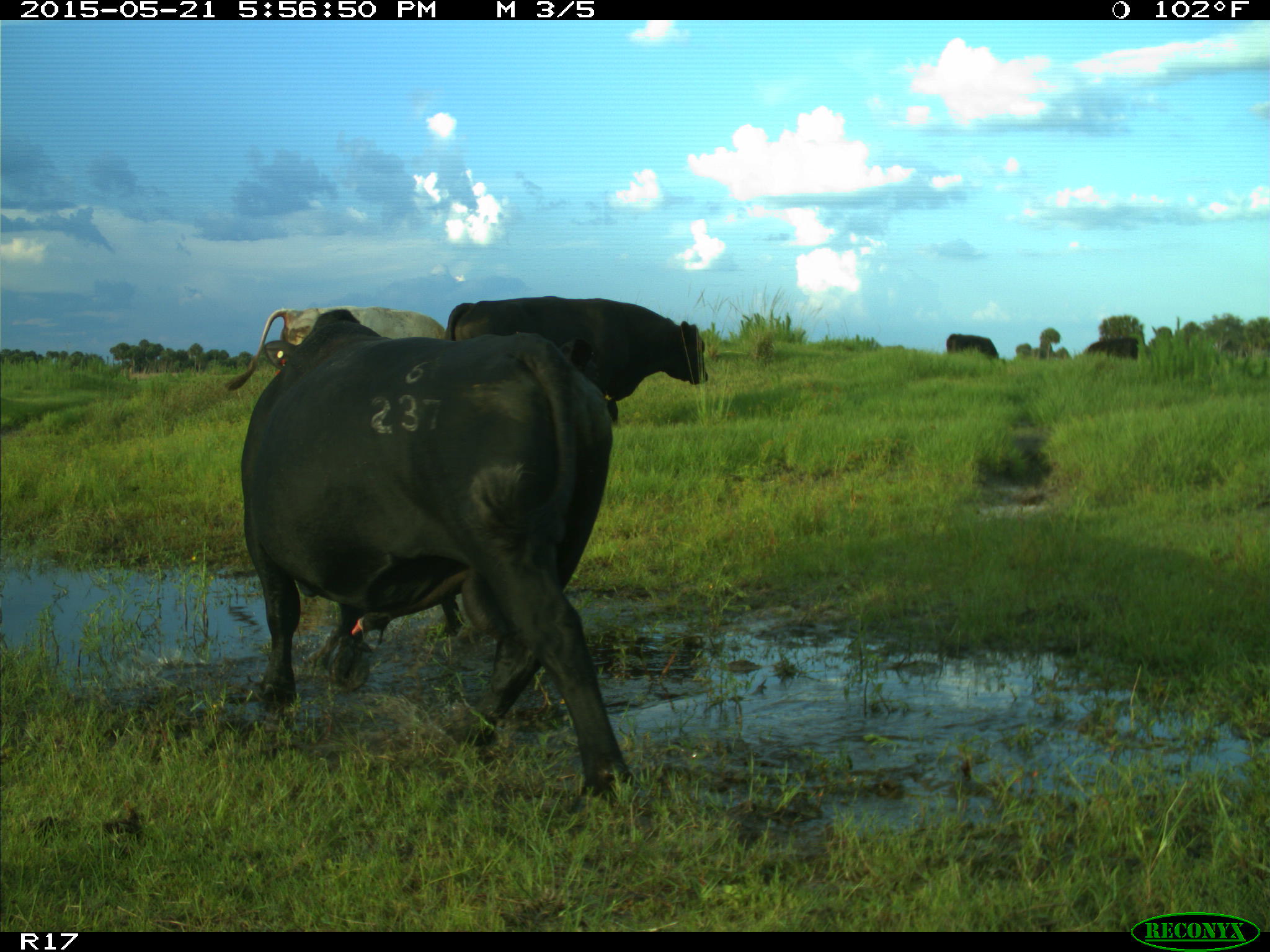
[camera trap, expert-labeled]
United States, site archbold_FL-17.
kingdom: Animalia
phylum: Chordata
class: Mammalia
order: Artiodactyla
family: Bovidae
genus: Bos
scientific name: Bos taurus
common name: domestic cow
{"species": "Bos taurus (domestic cow)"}